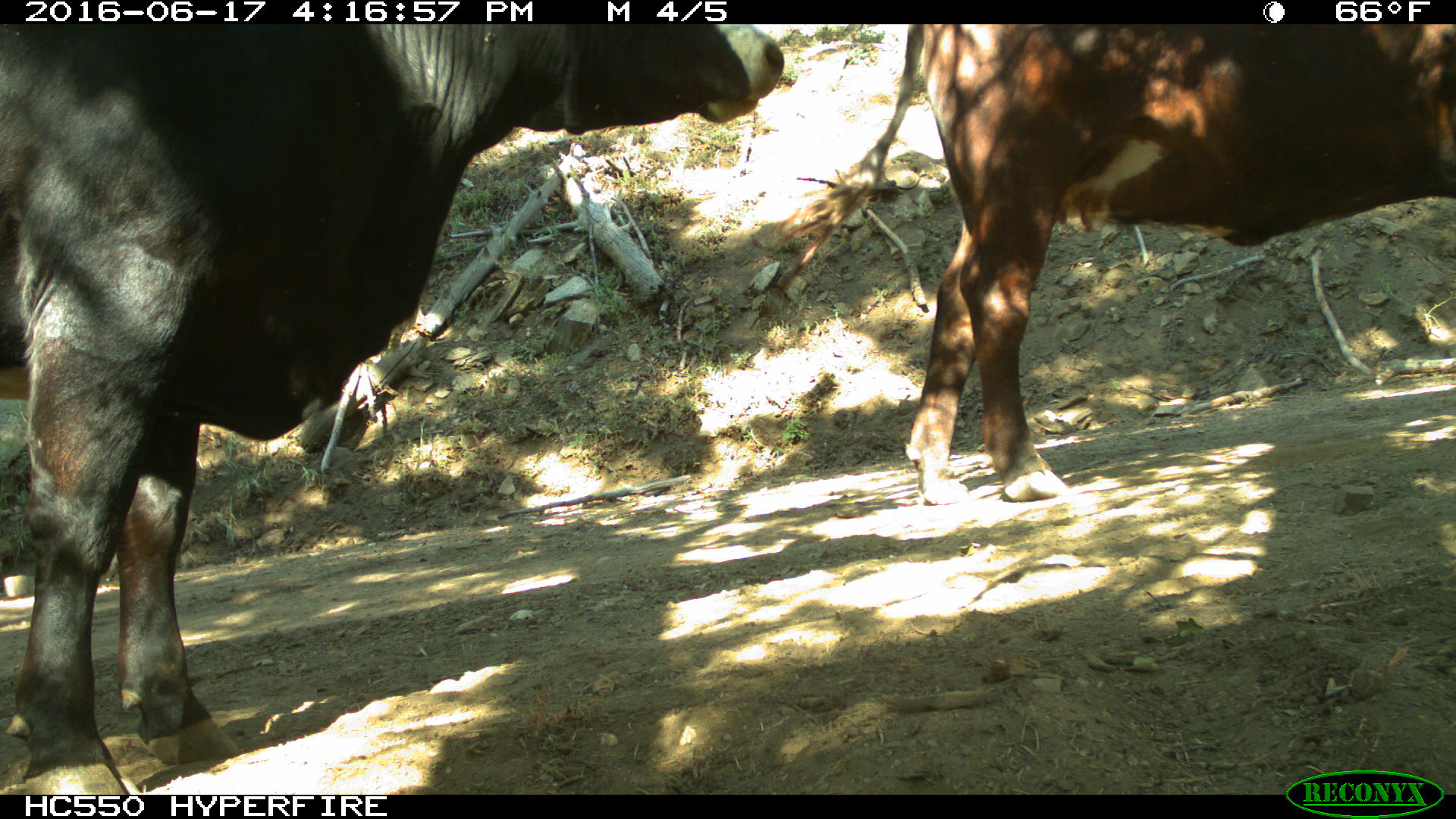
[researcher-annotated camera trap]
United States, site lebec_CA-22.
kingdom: Animalia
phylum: Chordata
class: Mammalia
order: Artiodactyla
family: Bovidae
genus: Bos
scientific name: Bos taurus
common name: domestic cow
Bos taurus (domestic cow).